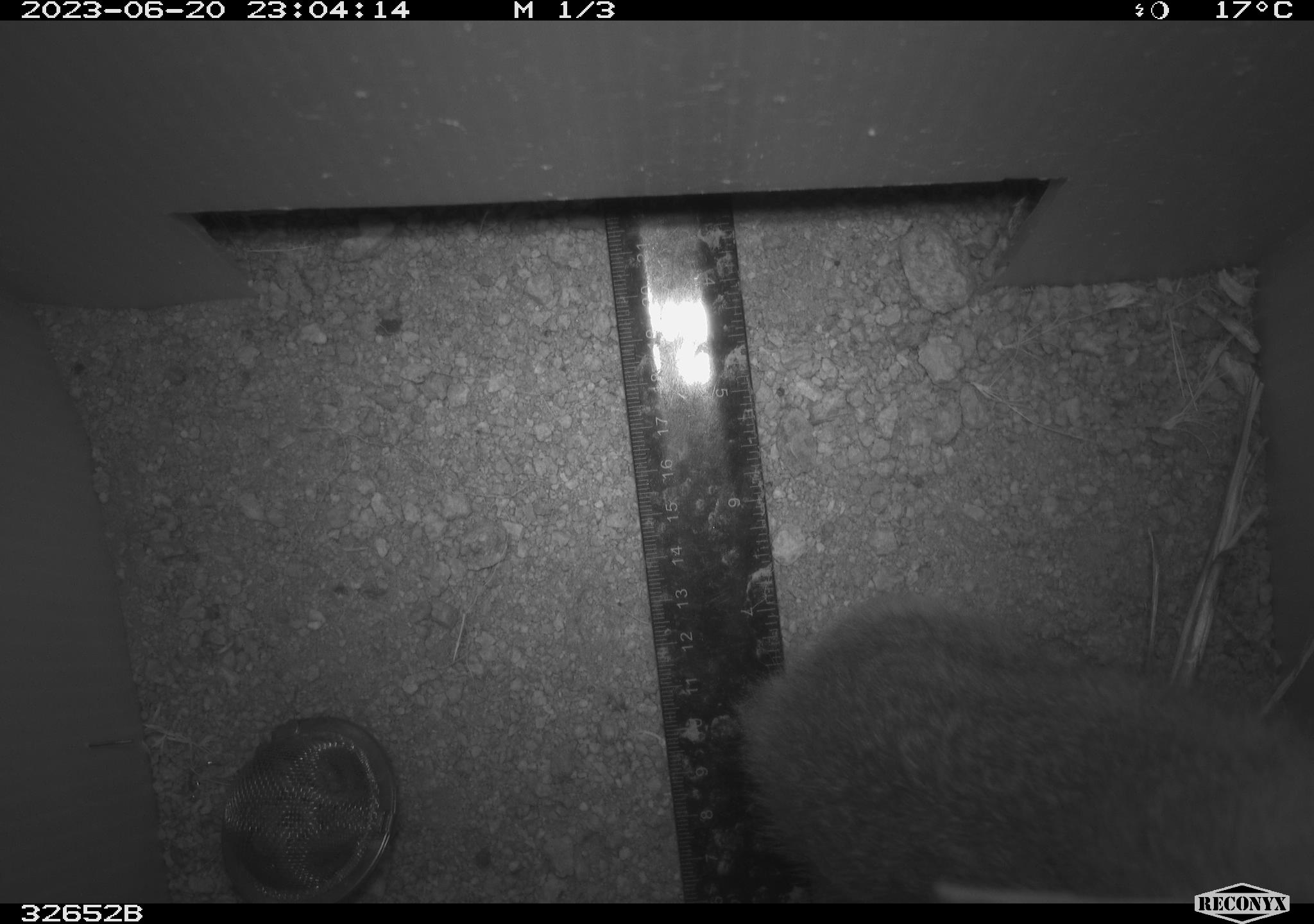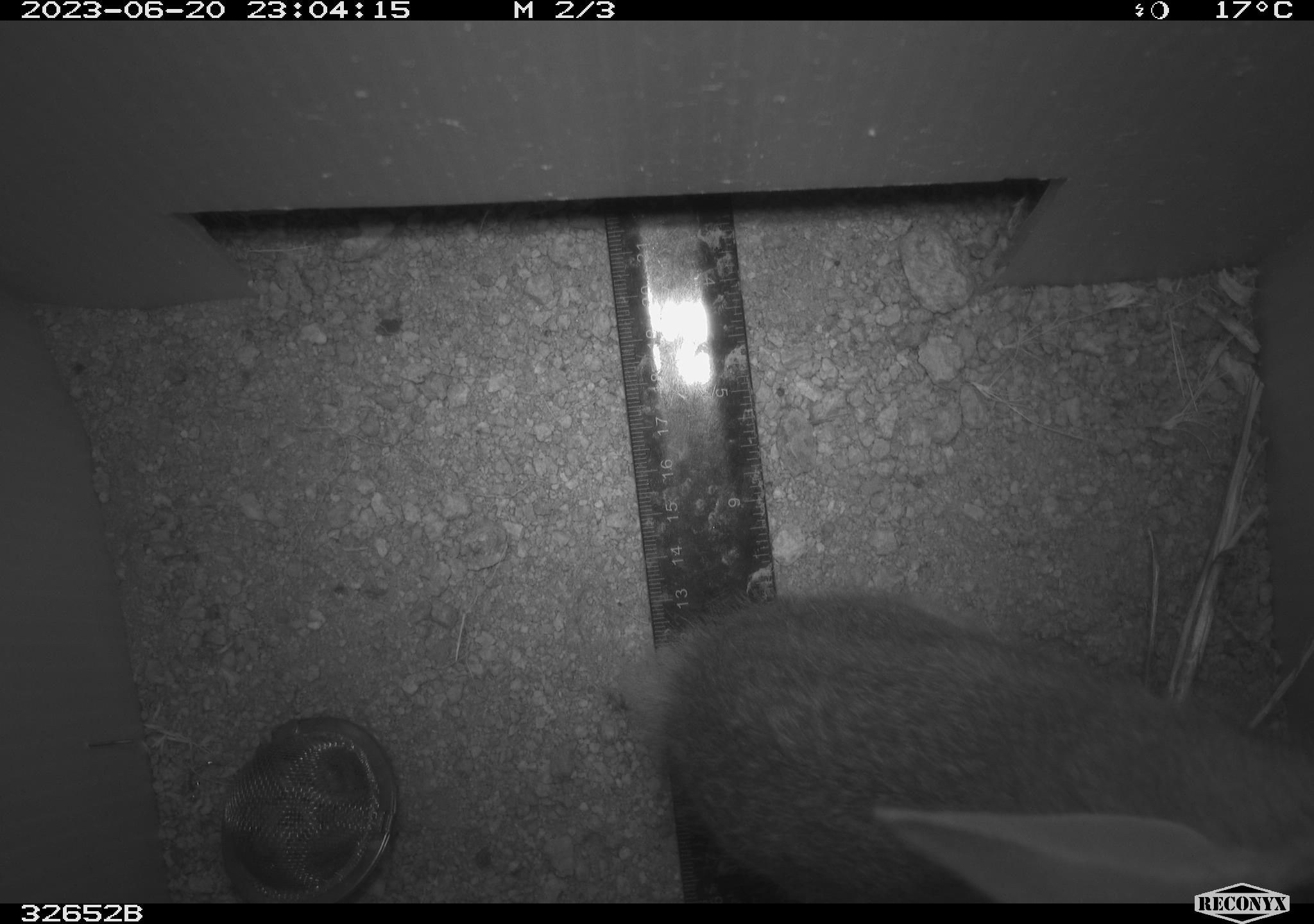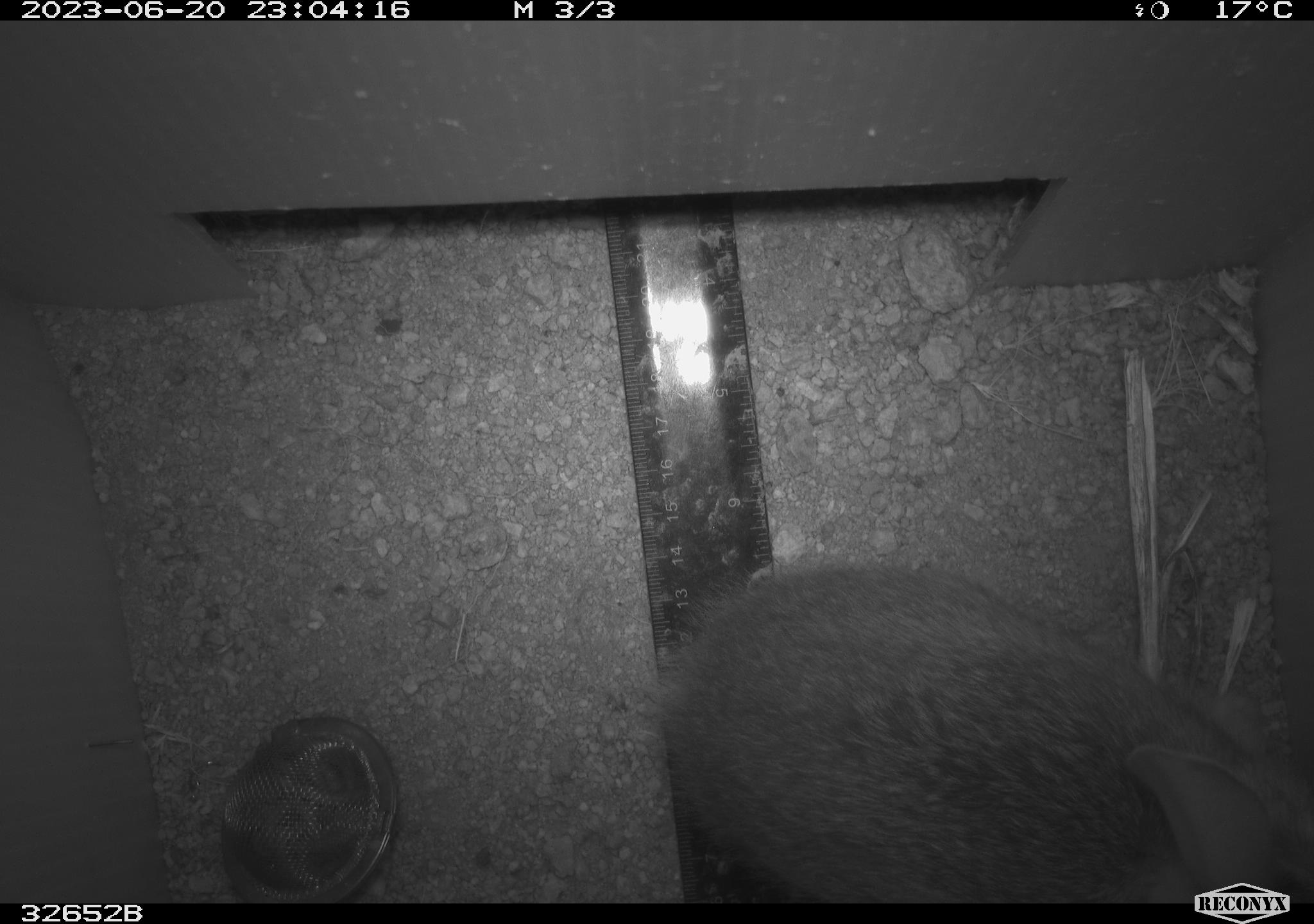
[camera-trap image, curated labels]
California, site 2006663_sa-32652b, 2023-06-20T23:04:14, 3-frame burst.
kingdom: Animalia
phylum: Chordata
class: Mammalia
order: Lagomorpha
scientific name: Lagomorpha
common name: hares, rabbits, and pikas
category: lagomorpha order